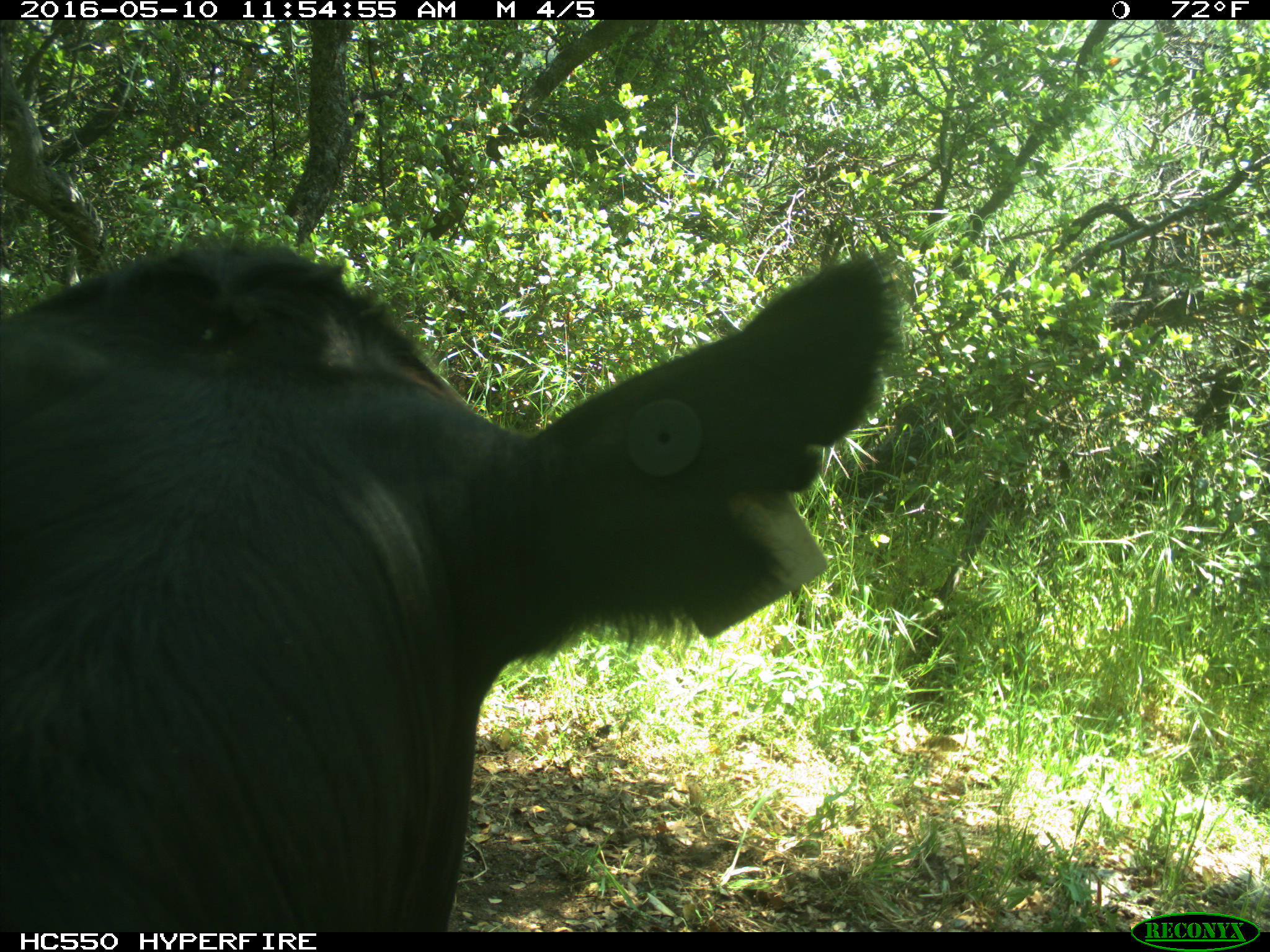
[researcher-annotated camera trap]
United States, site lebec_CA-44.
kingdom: Animalia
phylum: Chordata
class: Mammalia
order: Artiodactyla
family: Bovidae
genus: Bos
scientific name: Bos taurus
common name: domestic cow